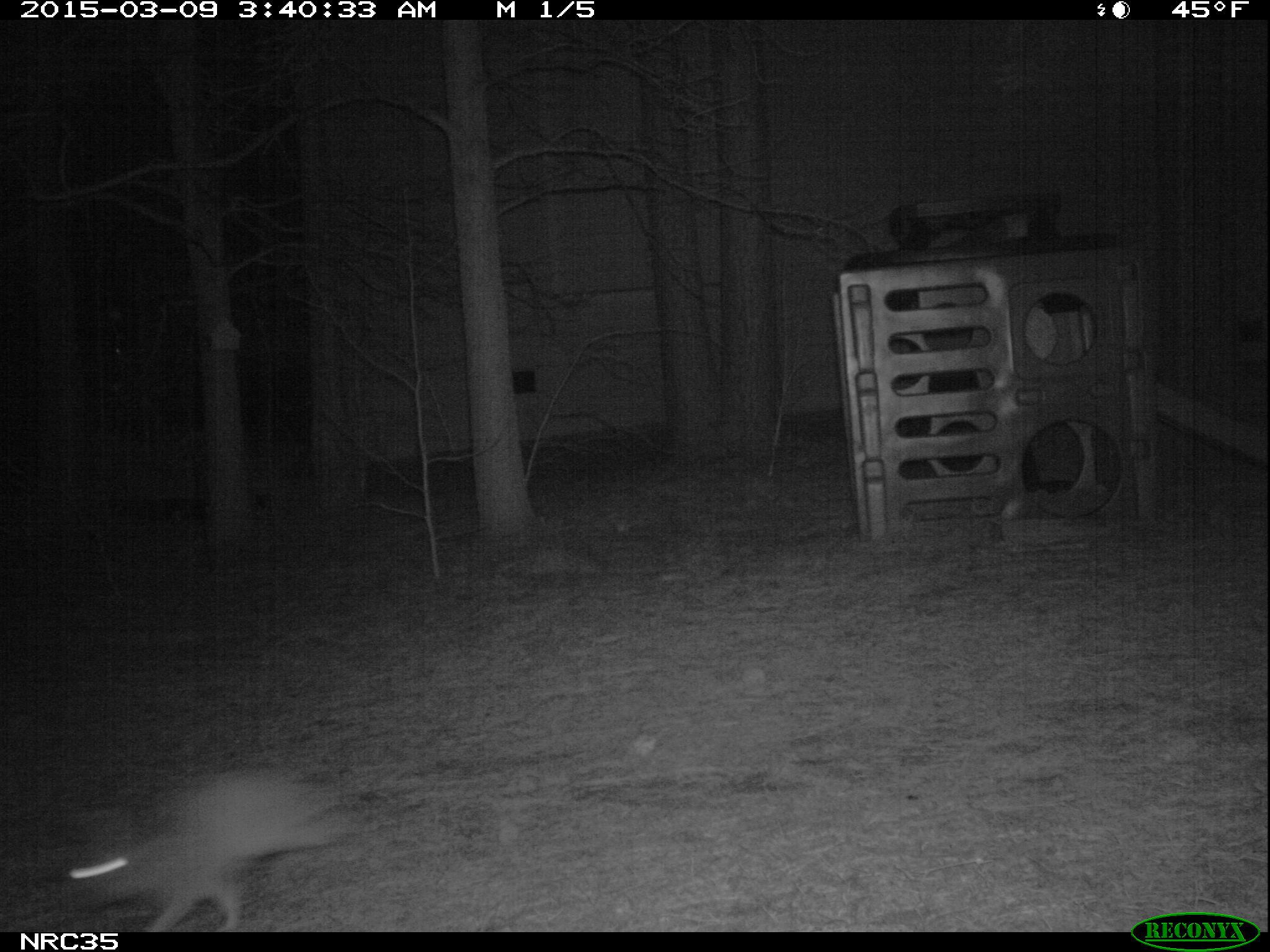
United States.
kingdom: Animalia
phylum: Chordata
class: Mammalia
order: Lagomorpha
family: Leporidae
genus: Sylvilagus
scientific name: Sylvilagus floridanus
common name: eastern cottontail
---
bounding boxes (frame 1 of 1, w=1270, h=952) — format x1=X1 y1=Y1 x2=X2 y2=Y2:
Eastern Cottontail: x1=63 y1=746 x2=348 y2=930